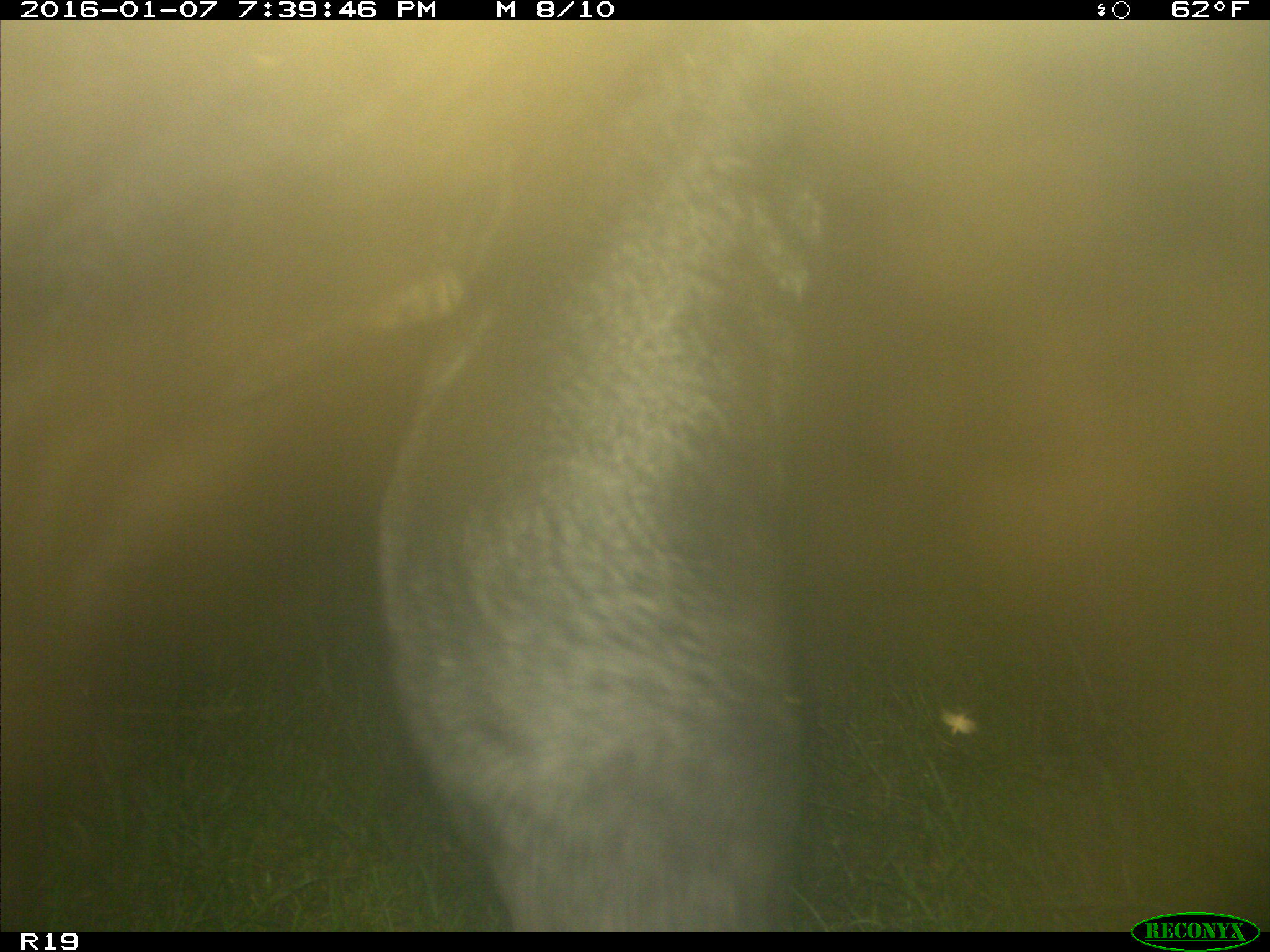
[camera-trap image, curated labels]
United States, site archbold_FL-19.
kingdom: Animalia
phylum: Chordata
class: Mammalia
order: Artiodactyla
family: Bovidae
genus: Bos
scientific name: Bos taurus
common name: domestic cow